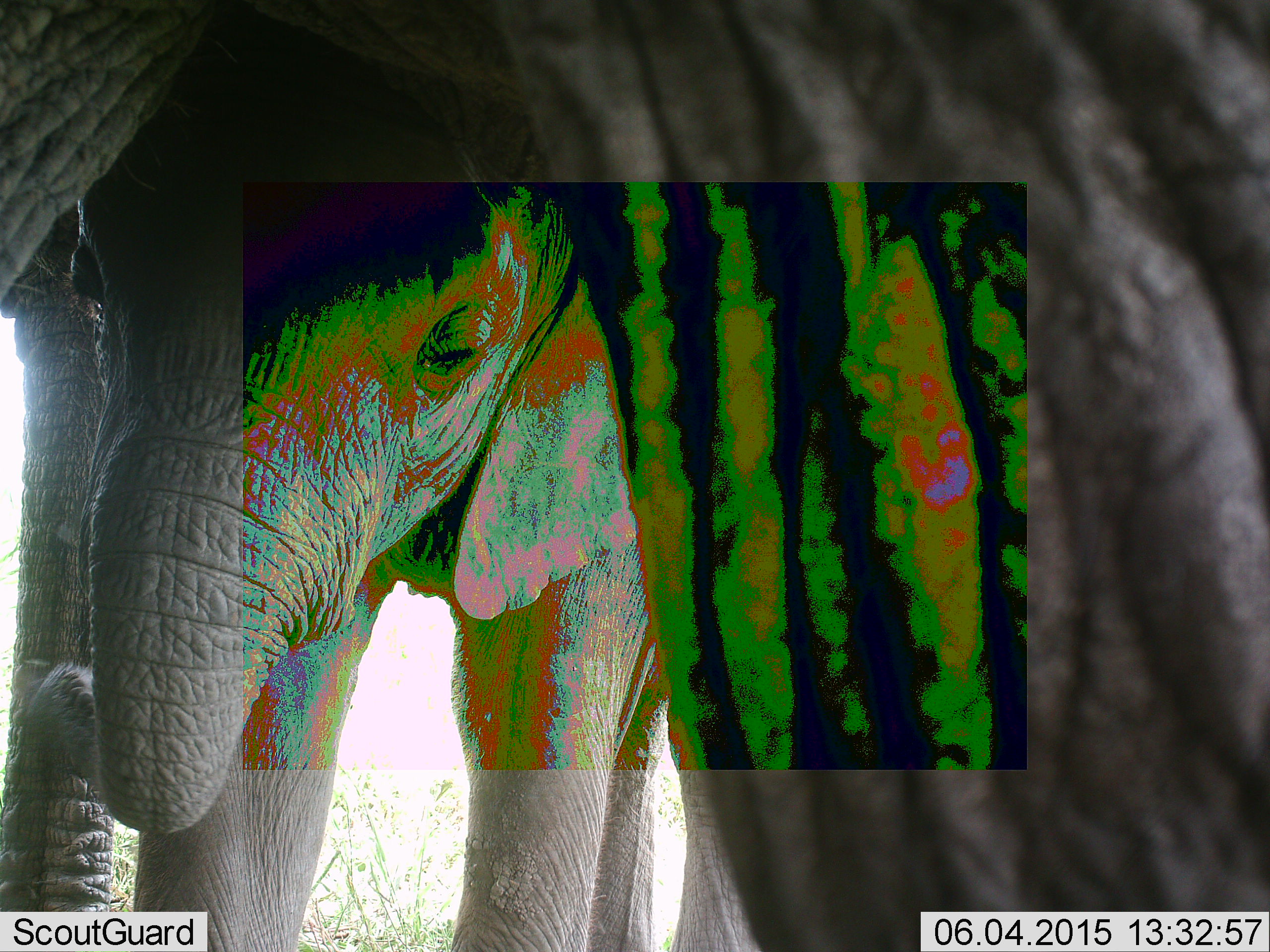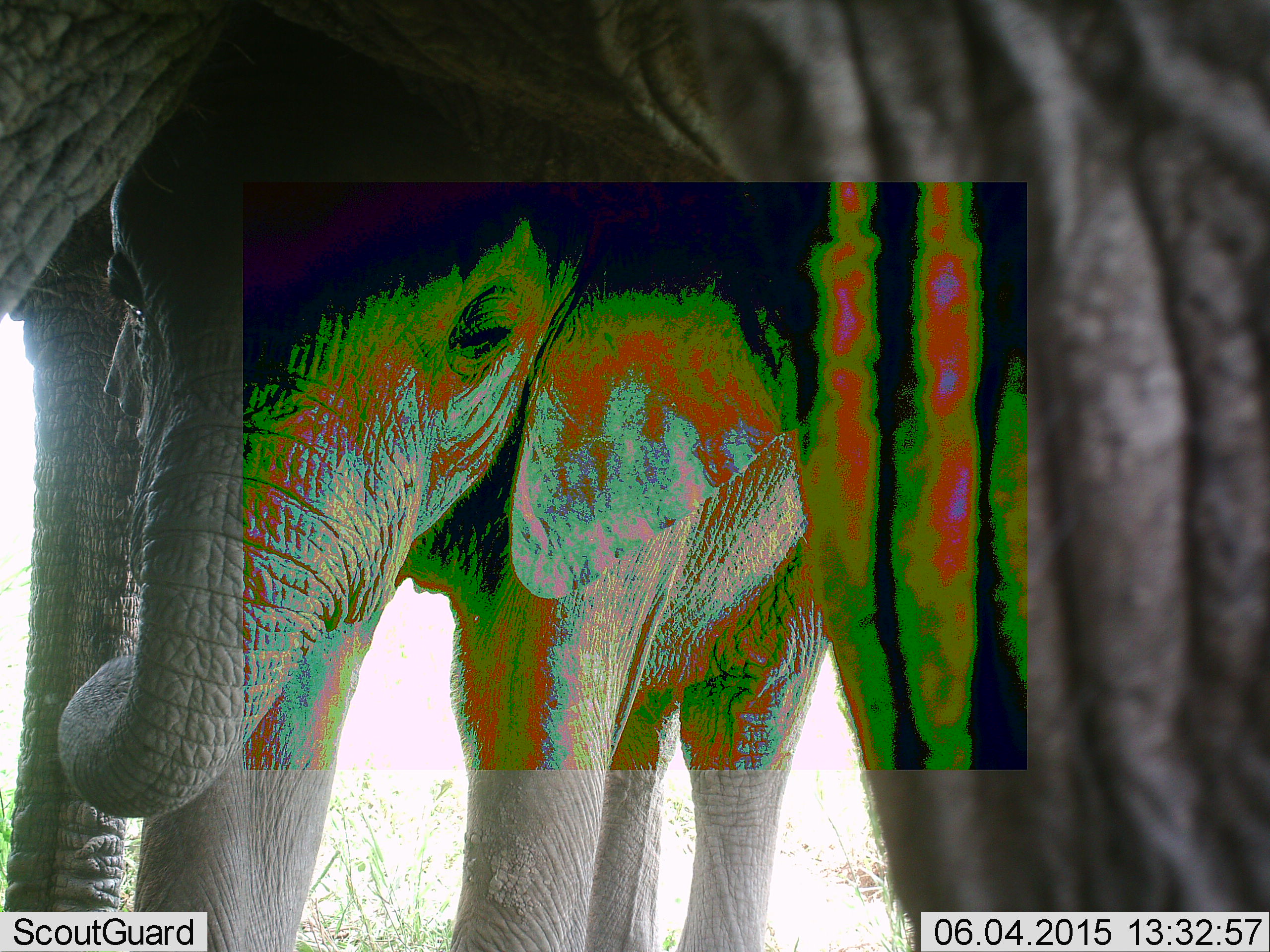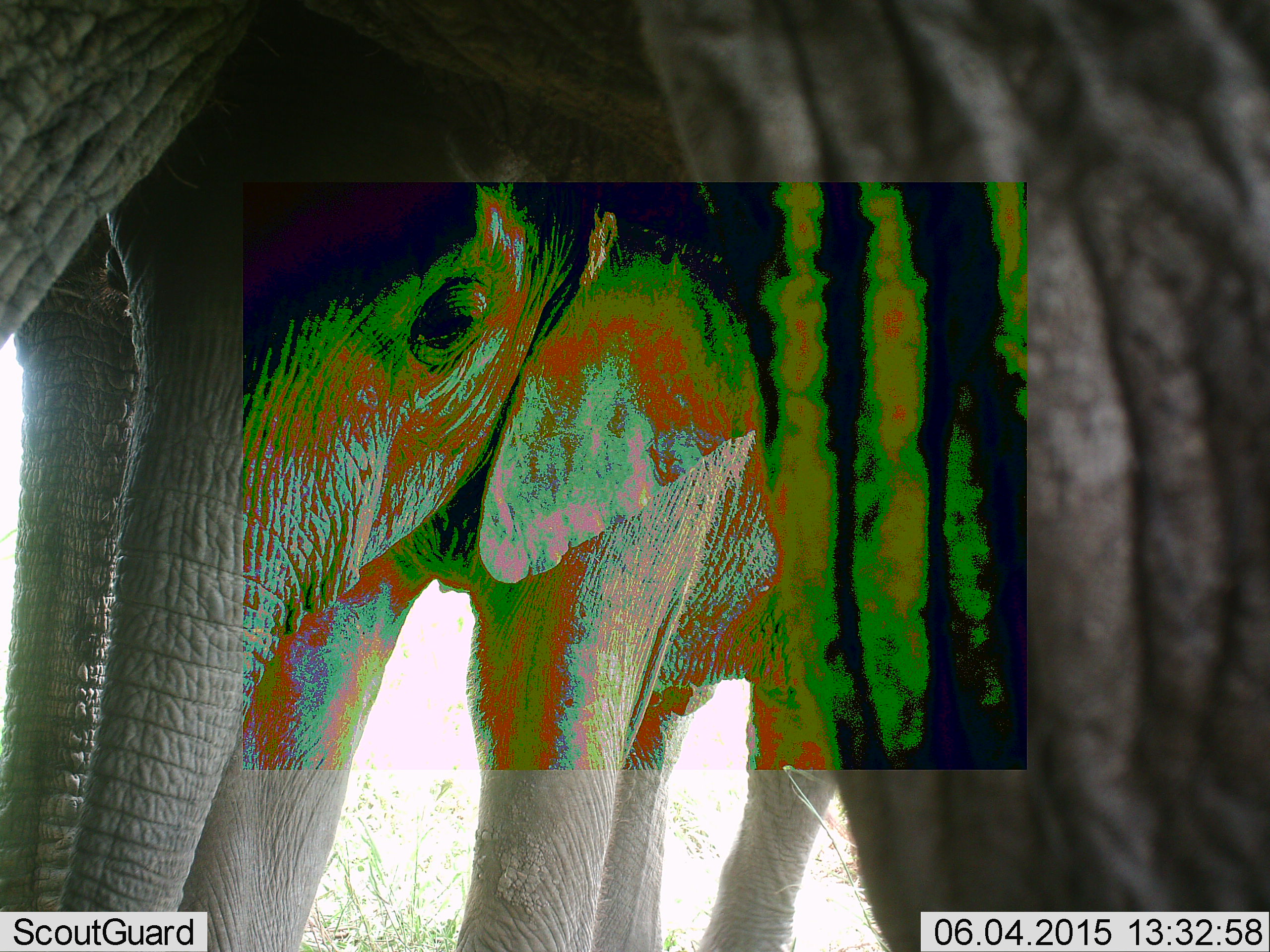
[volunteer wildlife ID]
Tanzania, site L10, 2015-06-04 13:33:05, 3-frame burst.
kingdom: Animalia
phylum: Chordata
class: Mammalia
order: Proboscidea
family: Elephantidae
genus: Loxodonta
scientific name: Loxodonta africana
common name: african bush elephant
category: elephant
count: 2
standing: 80%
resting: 0%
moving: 10%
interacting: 30%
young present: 90%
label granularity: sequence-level